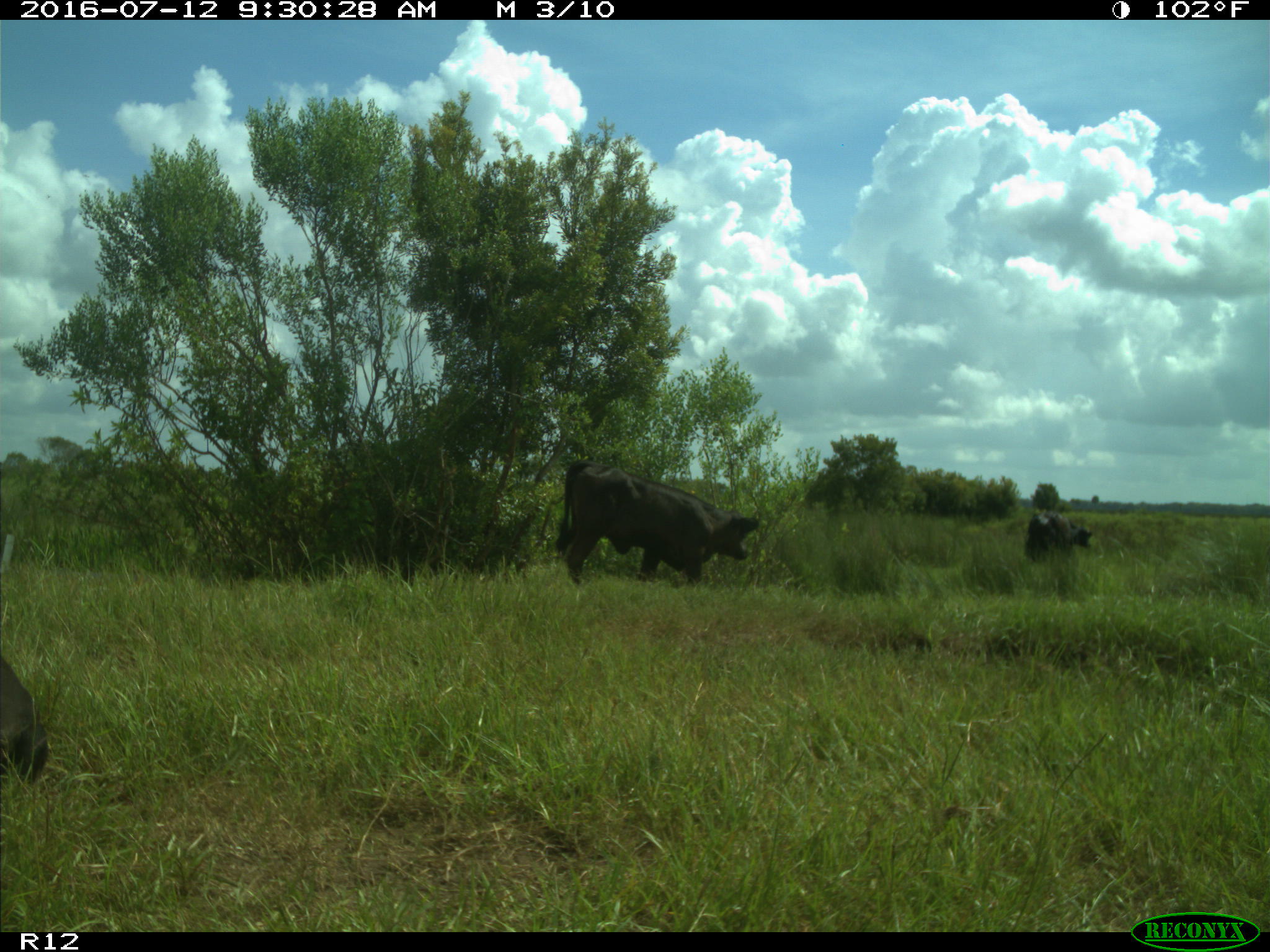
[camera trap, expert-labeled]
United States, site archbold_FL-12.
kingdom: Animalia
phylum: Chordata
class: Mammalia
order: Artiodactyla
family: Bovidae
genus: Bos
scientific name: Bos taurus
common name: domestic cow